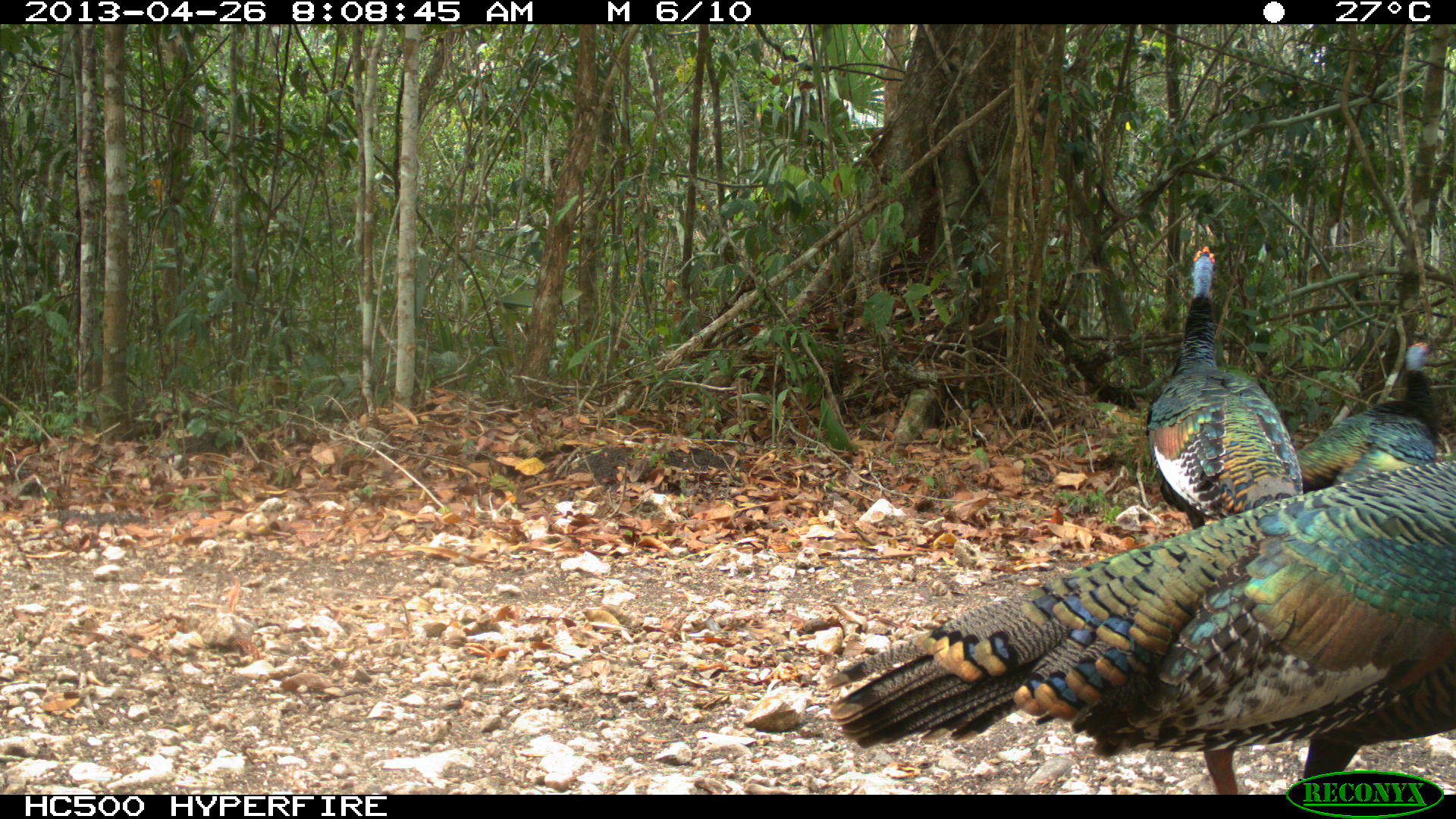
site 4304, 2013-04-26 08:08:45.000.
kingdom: Animalia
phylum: Chordata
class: Aves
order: Galliformes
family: Phasianidae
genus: Meleagris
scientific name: Meleagris ocellata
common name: ocellated turkey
Meleagris ocellata (ocellated turkey), count 3.